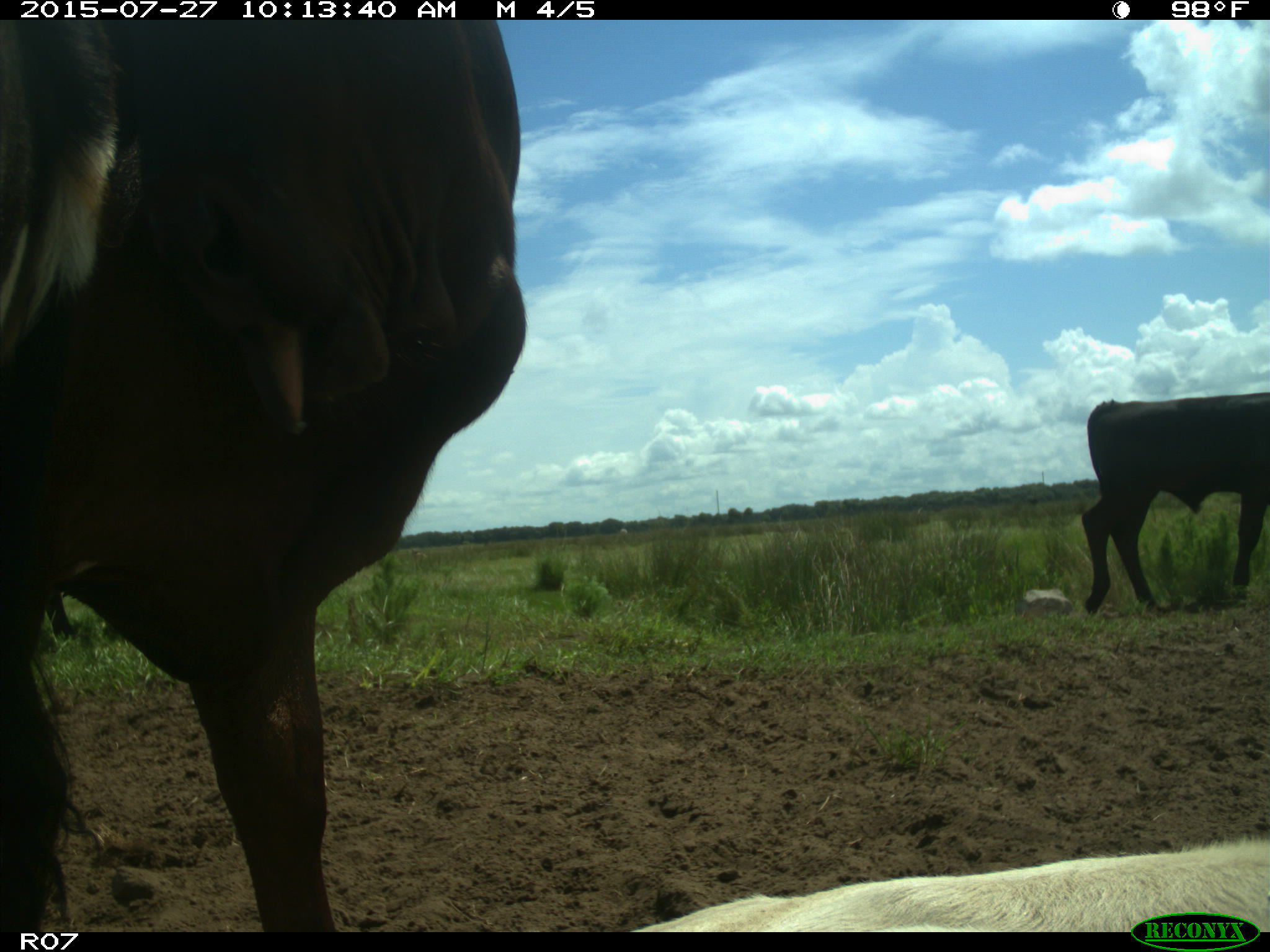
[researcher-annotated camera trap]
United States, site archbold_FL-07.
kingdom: Animalia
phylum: Chordata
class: Mammalia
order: Artiodactyla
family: Bovidae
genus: Bos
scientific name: Bos taurus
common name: domestic cow